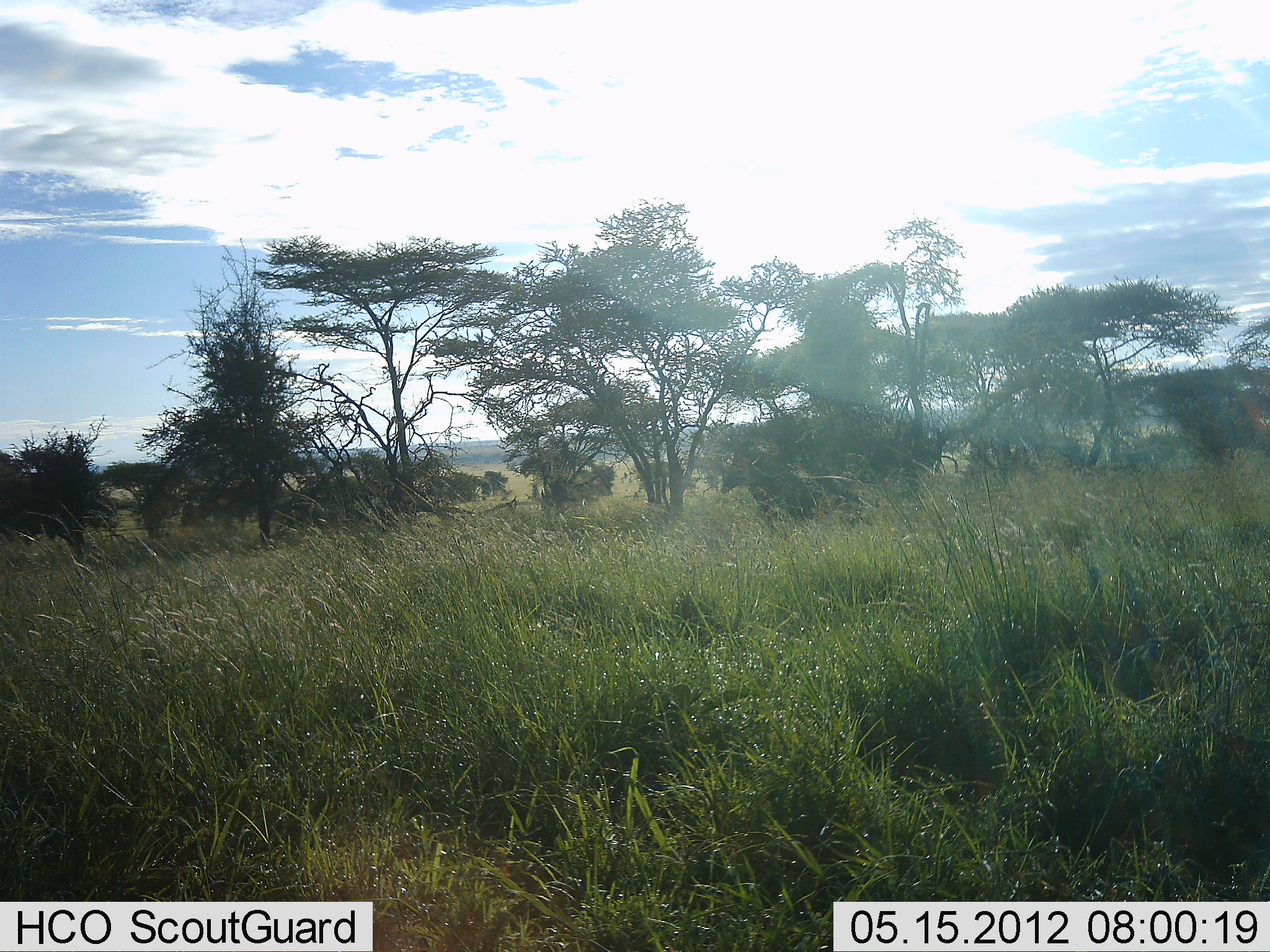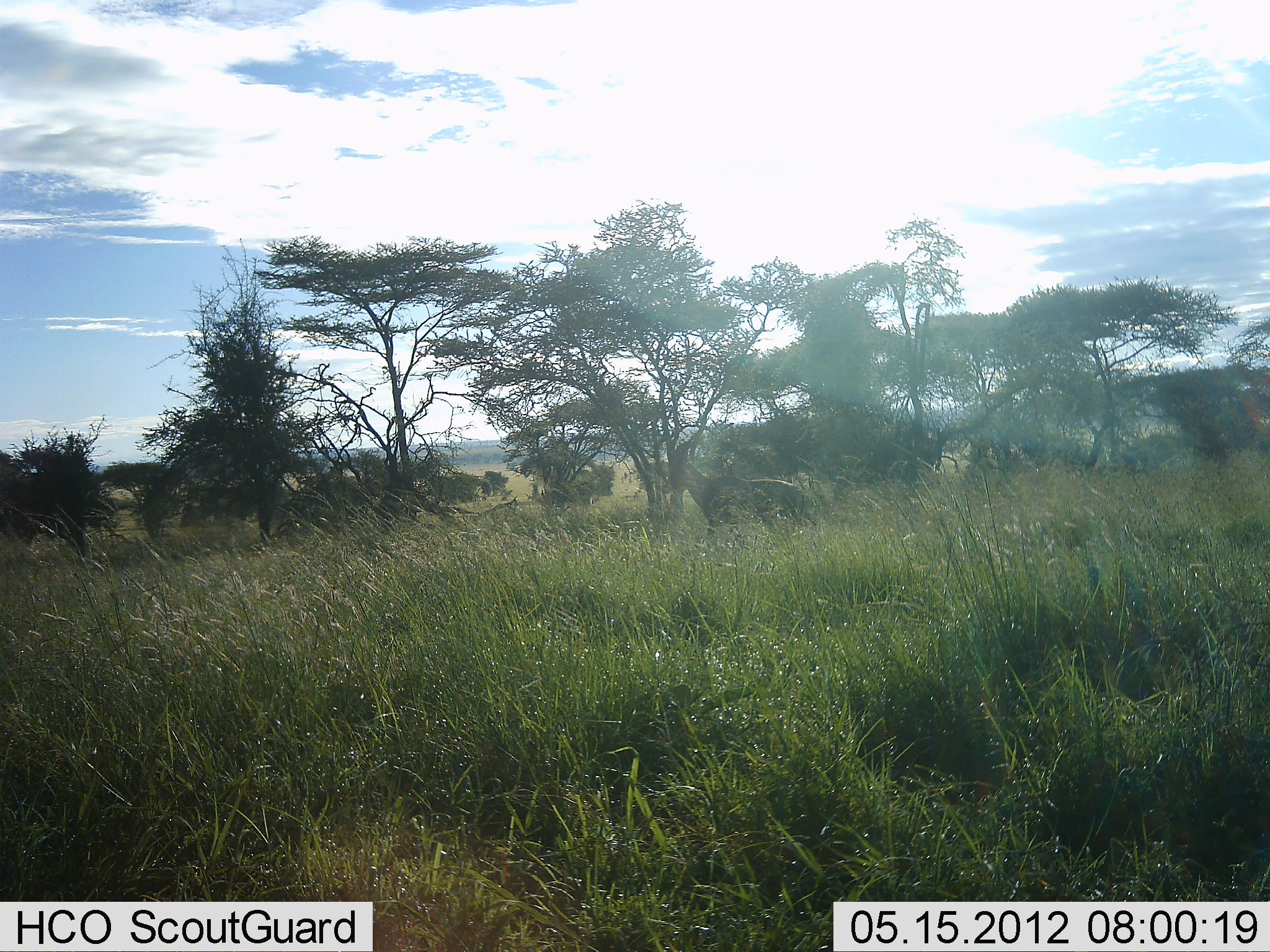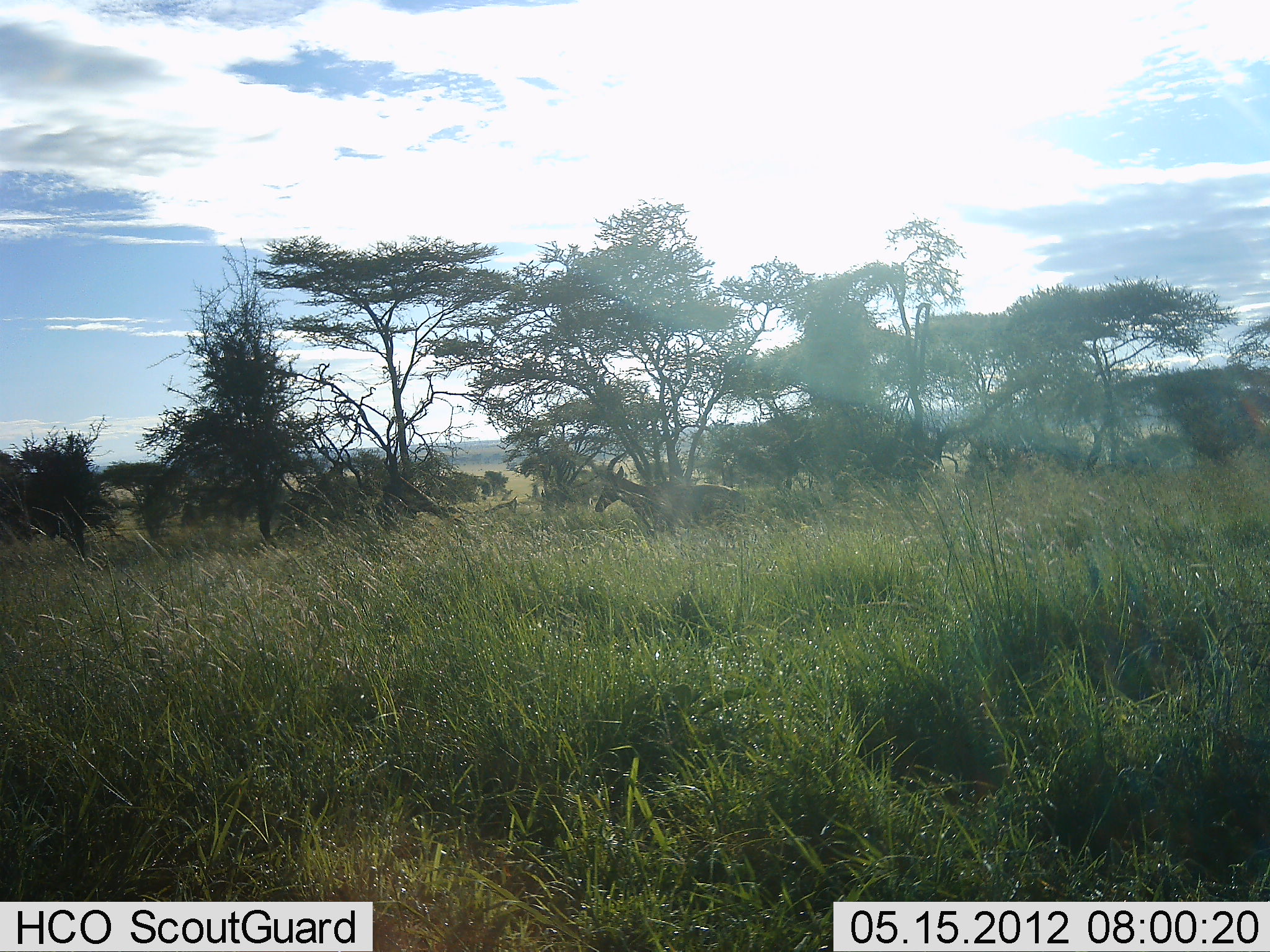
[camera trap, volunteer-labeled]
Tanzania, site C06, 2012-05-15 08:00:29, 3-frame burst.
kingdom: Animalia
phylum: Chordata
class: Mammalia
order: Artiodactyla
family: Bovidae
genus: Damaliscus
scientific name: Damaliscus lunatus jimela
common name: topi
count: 1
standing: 0%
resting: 0%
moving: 100%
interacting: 0%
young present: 0%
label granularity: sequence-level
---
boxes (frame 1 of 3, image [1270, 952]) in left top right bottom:
animal: 721 439 877 534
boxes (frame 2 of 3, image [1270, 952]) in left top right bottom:
animal: 663 452 820 551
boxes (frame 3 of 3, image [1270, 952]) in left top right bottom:
animal: 595 467 746 564